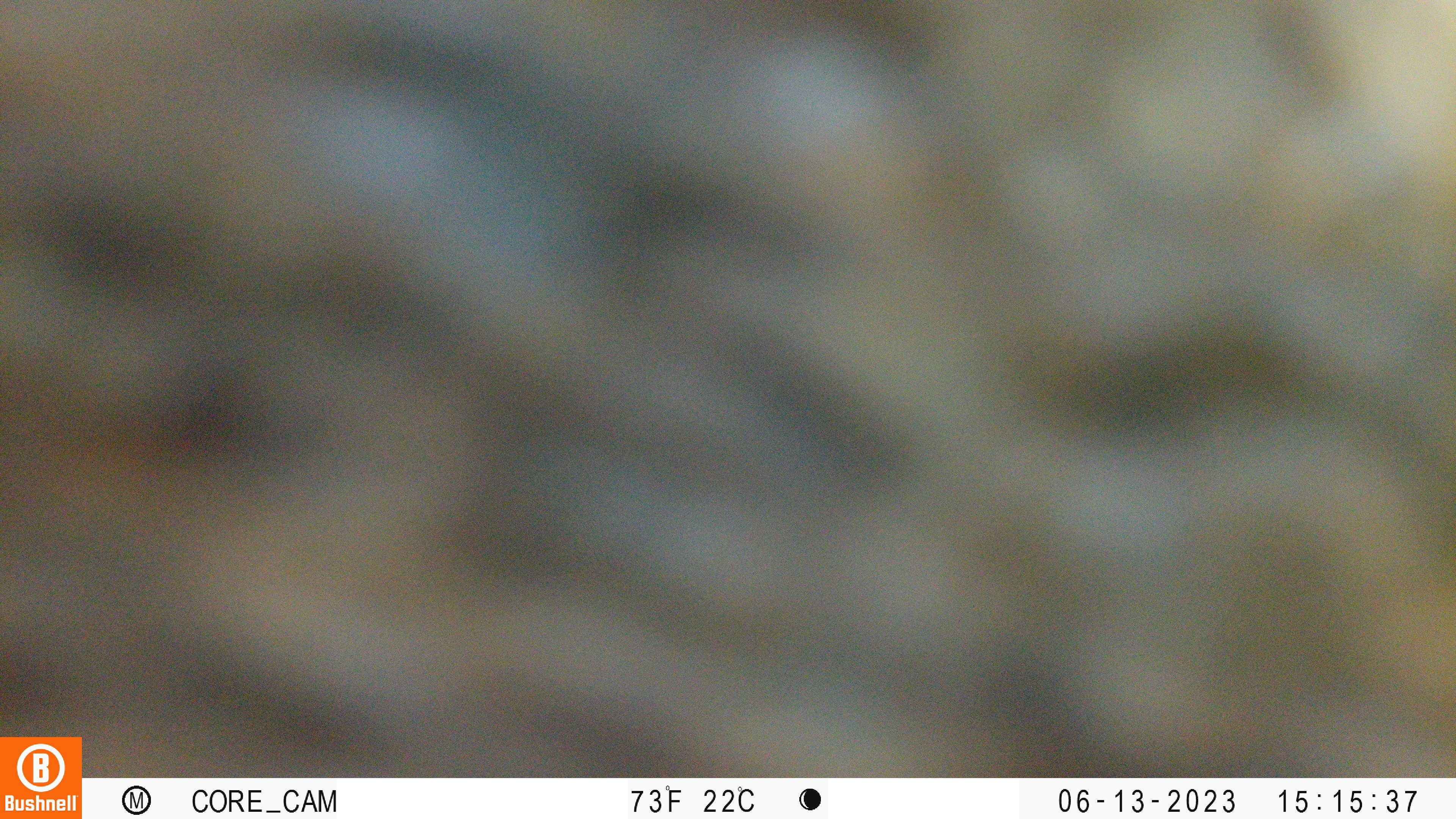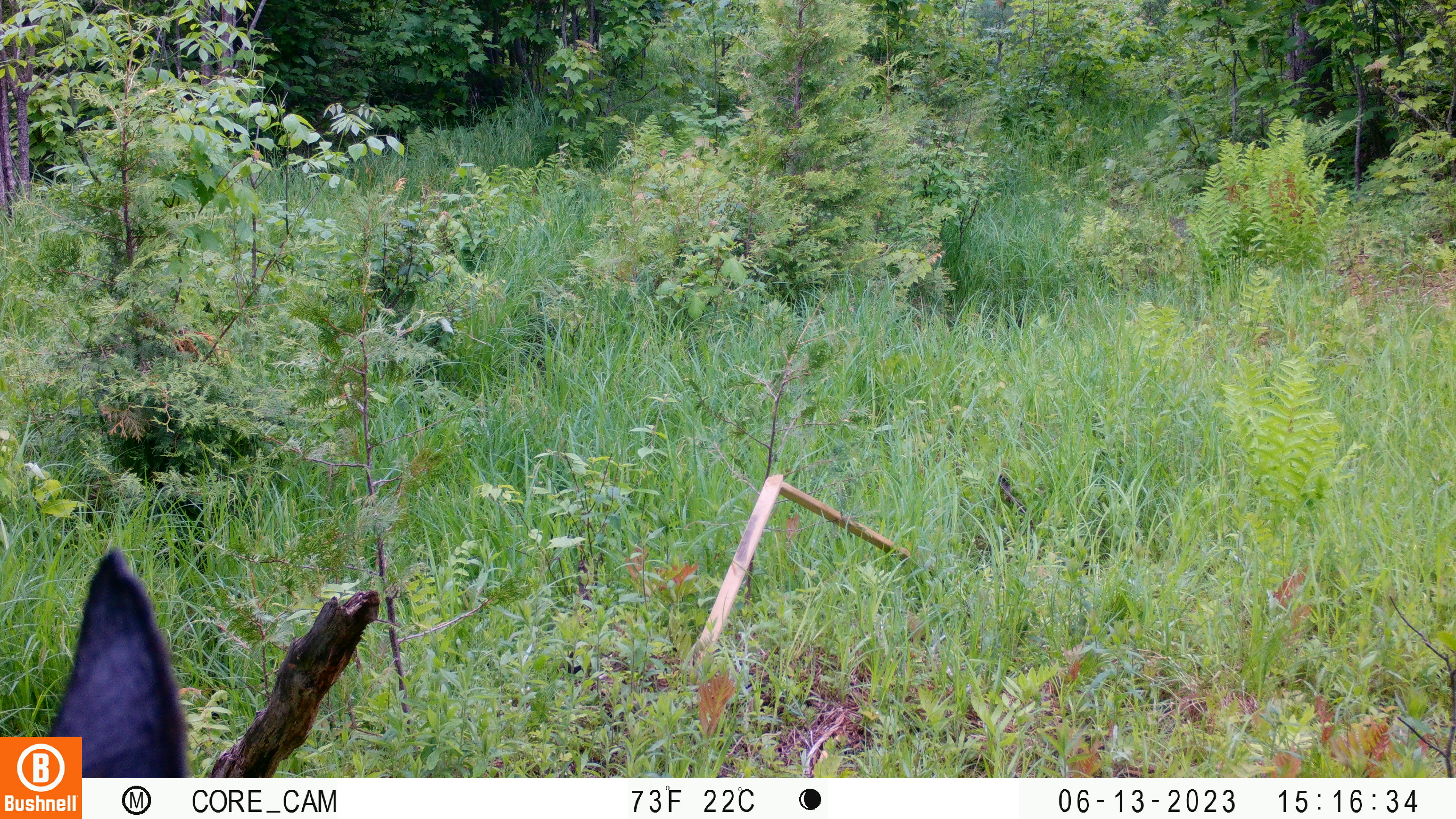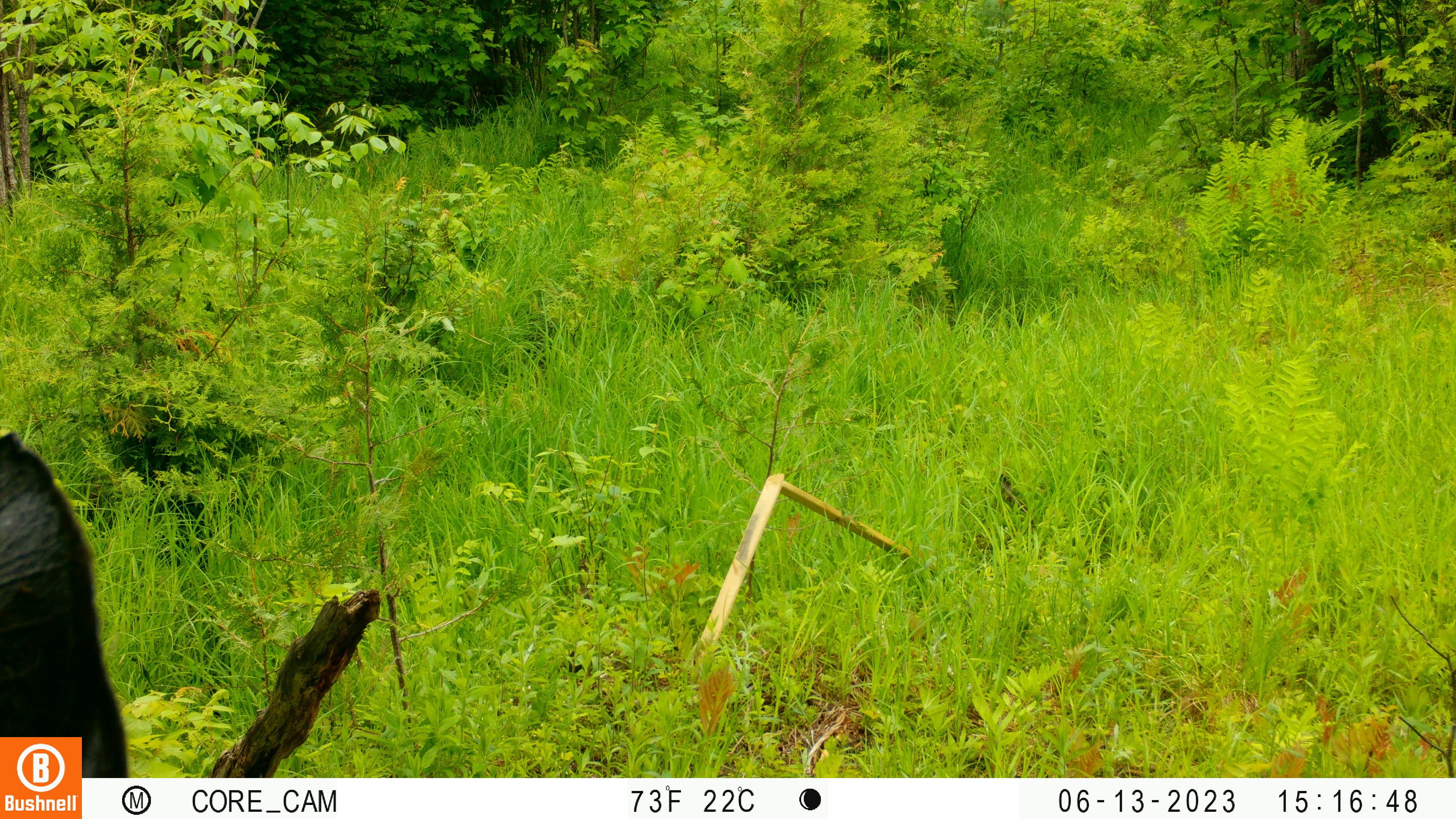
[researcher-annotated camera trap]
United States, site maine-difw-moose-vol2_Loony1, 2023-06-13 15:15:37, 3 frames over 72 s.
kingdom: Animalia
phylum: Chordata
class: Mammalia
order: Artiodactyla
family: Cervidae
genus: Alces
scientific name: Alces alces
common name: moose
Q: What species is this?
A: Moose (Alces alces).